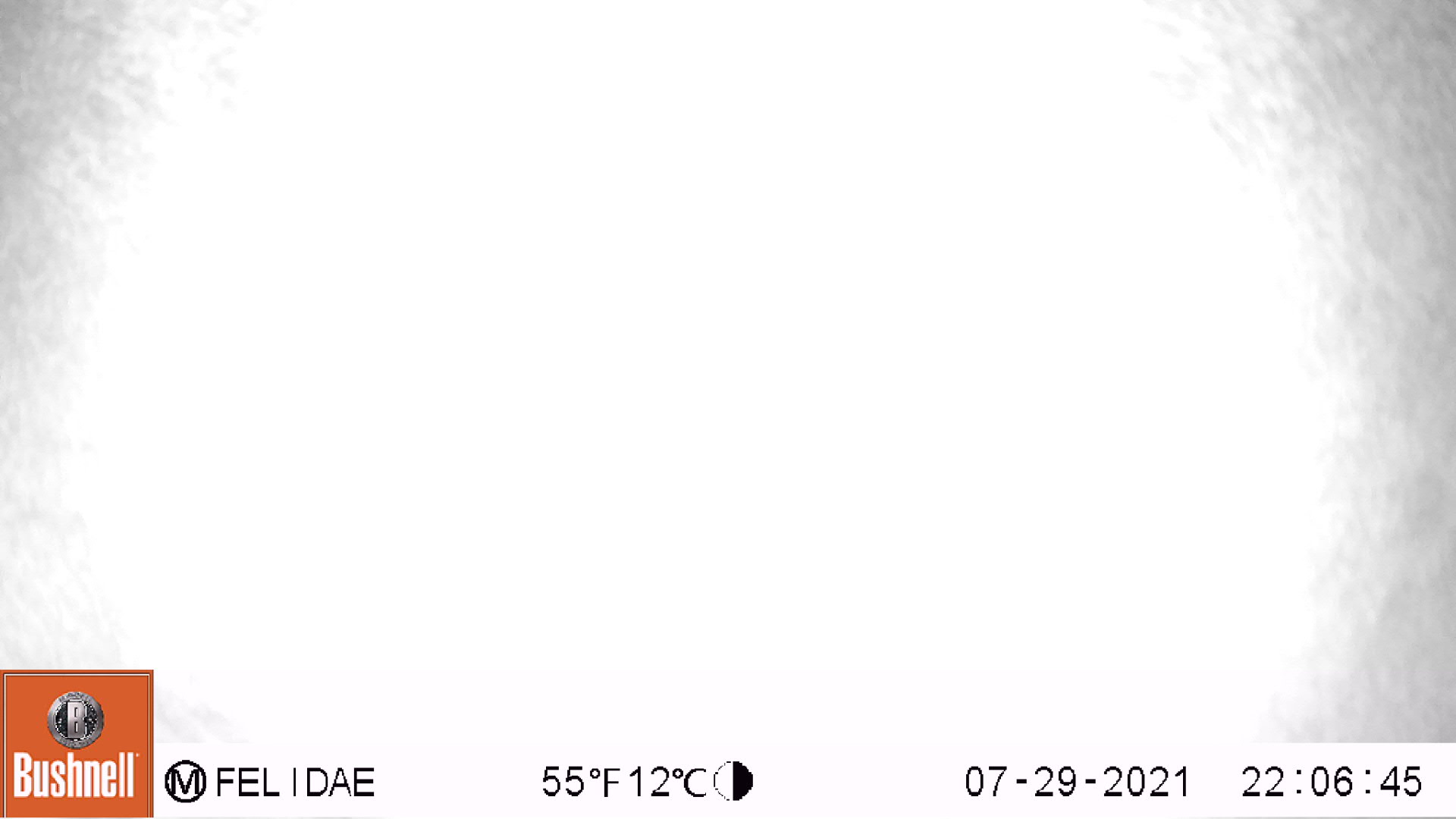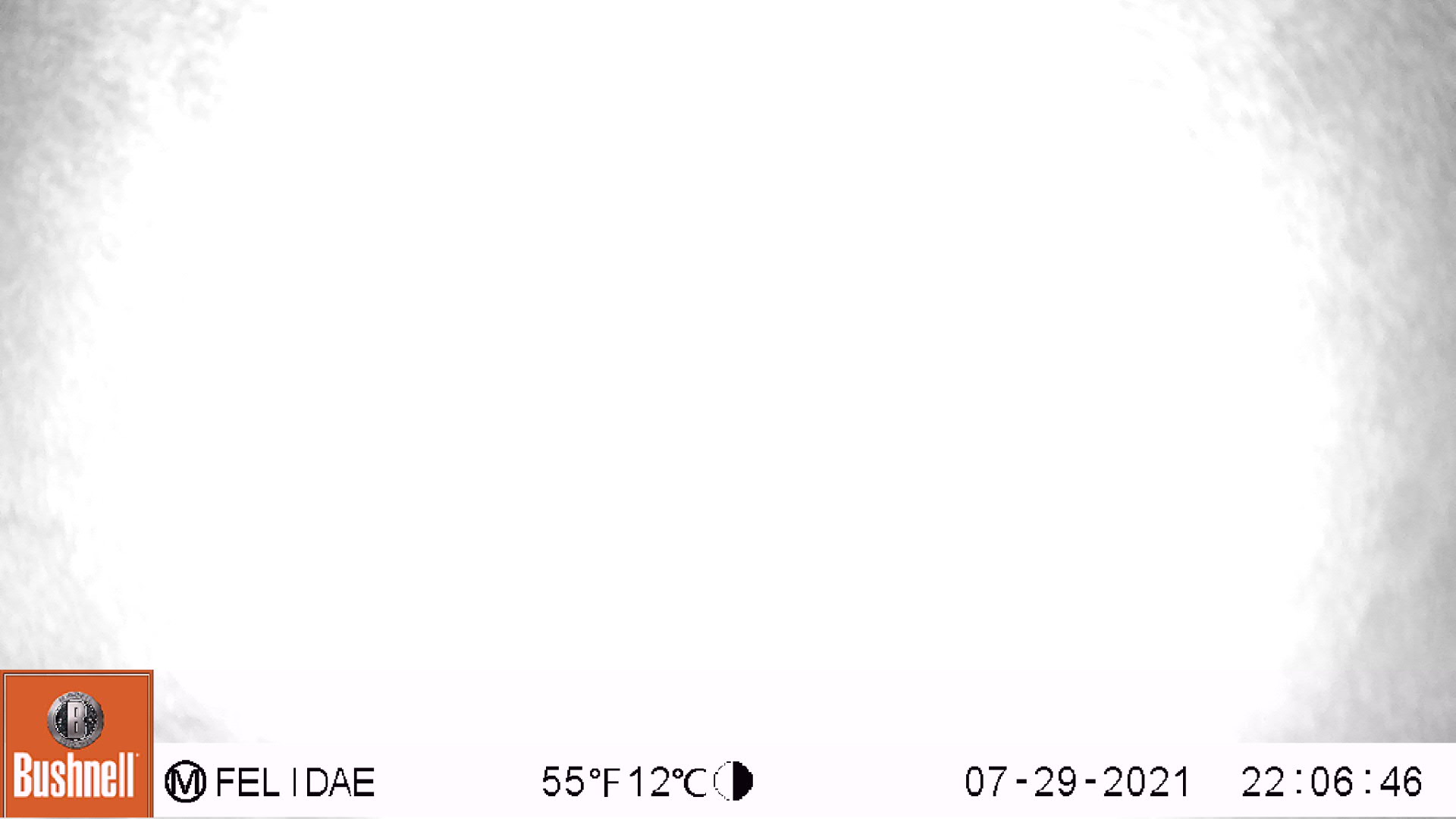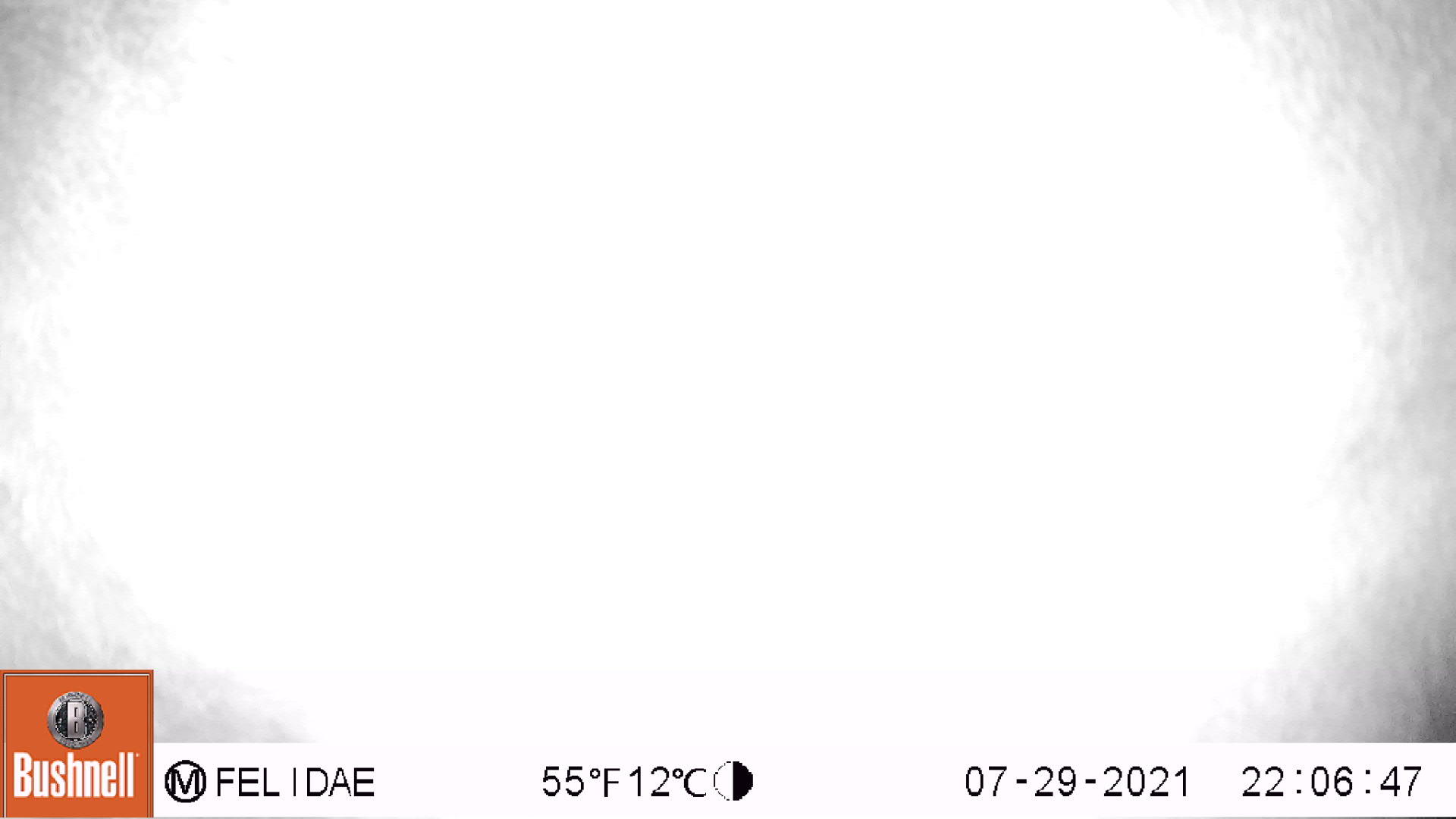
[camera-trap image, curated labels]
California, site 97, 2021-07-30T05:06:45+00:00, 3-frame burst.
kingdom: Animalia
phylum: Chordata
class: Mammalia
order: Artiodactyla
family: Cervidae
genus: Odocoileus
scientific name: Odocoileus hemionus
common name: mule deer